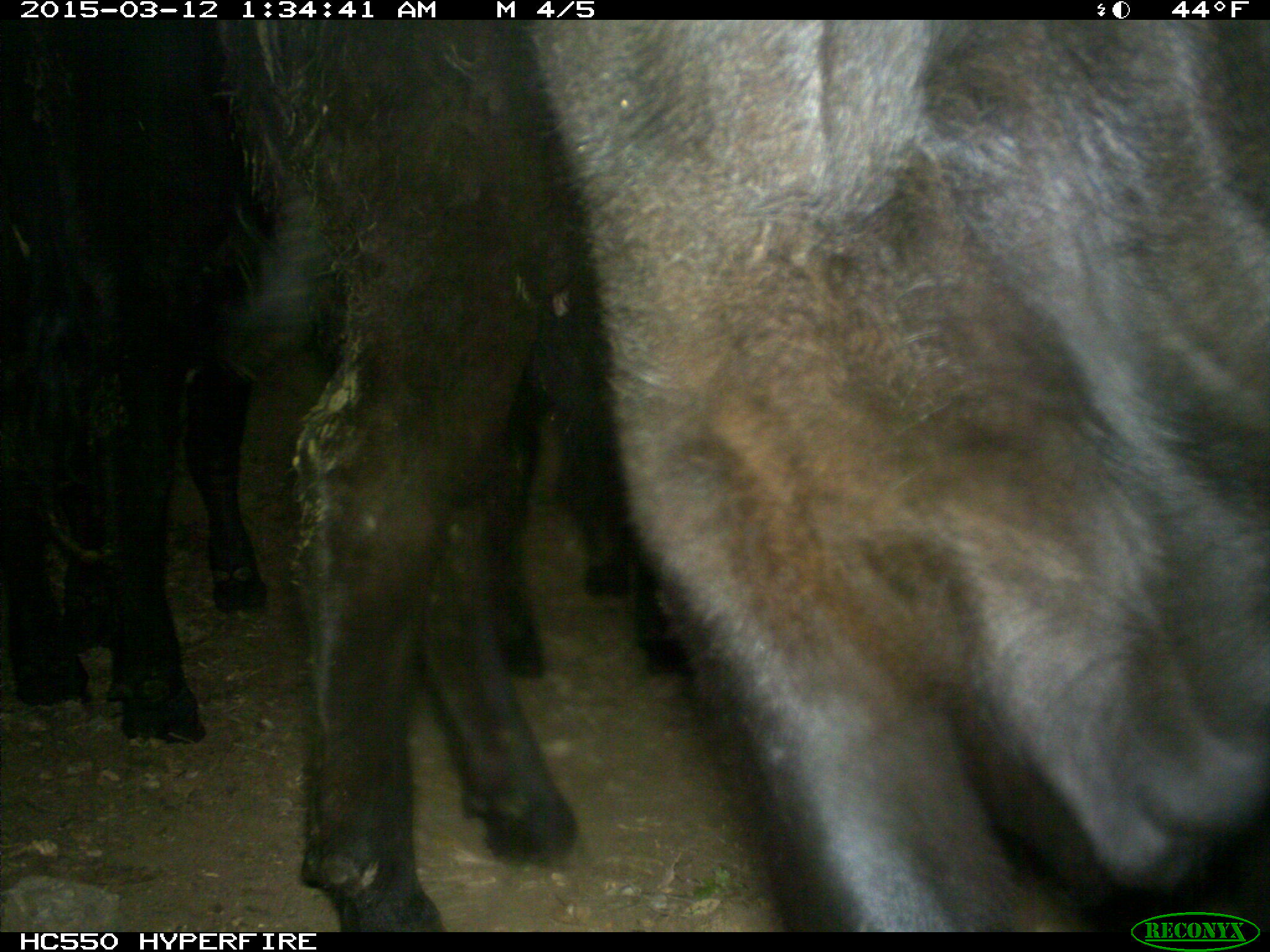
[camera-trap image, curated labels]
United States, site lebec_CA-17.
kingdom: Animalia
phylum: Chordata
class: Mammalia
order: Artiodactyla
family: Bovidae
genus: Bos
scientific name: Bos taurus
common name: domestic cow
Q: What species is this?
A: Bos taurus (domestic cow).